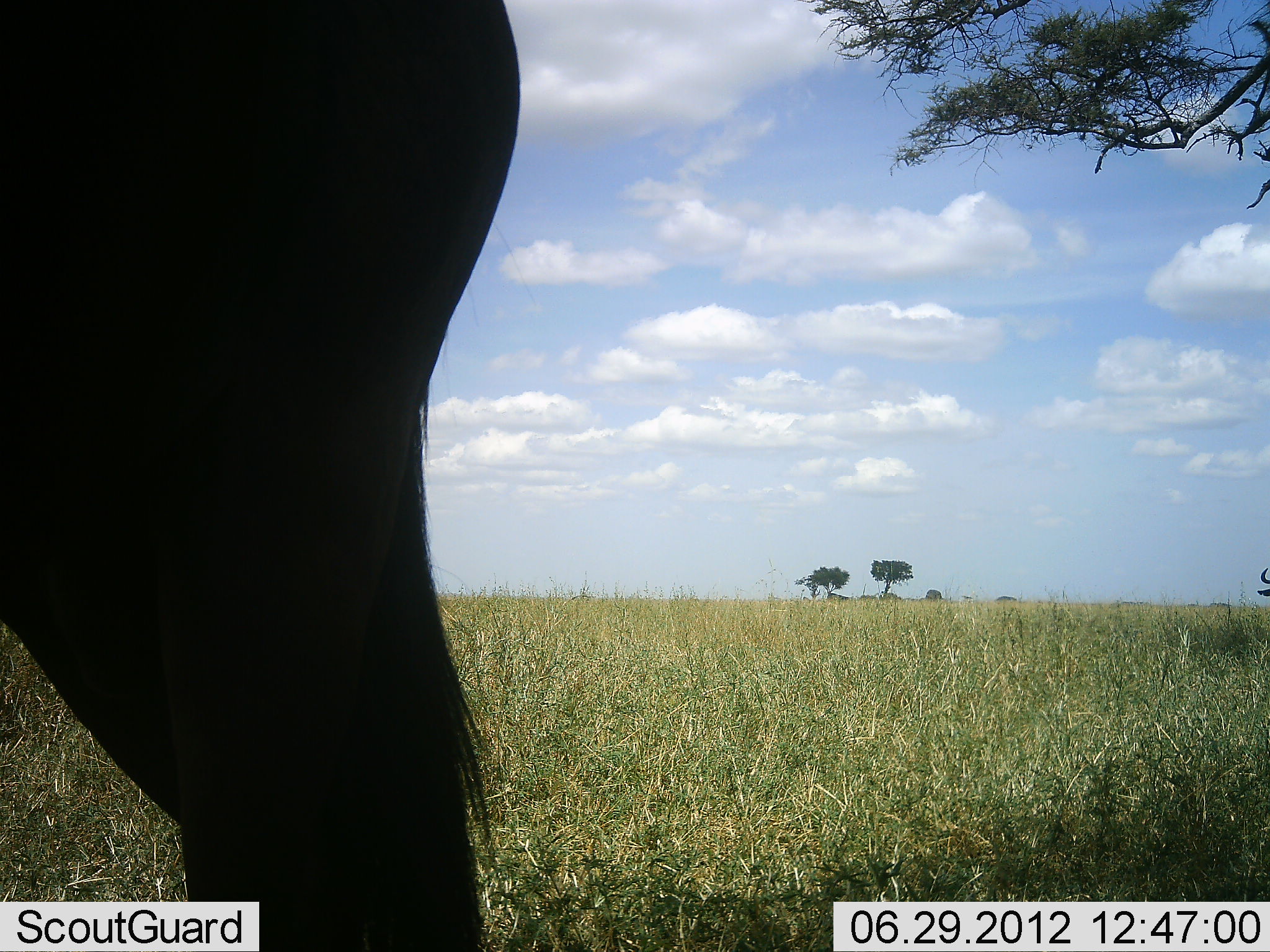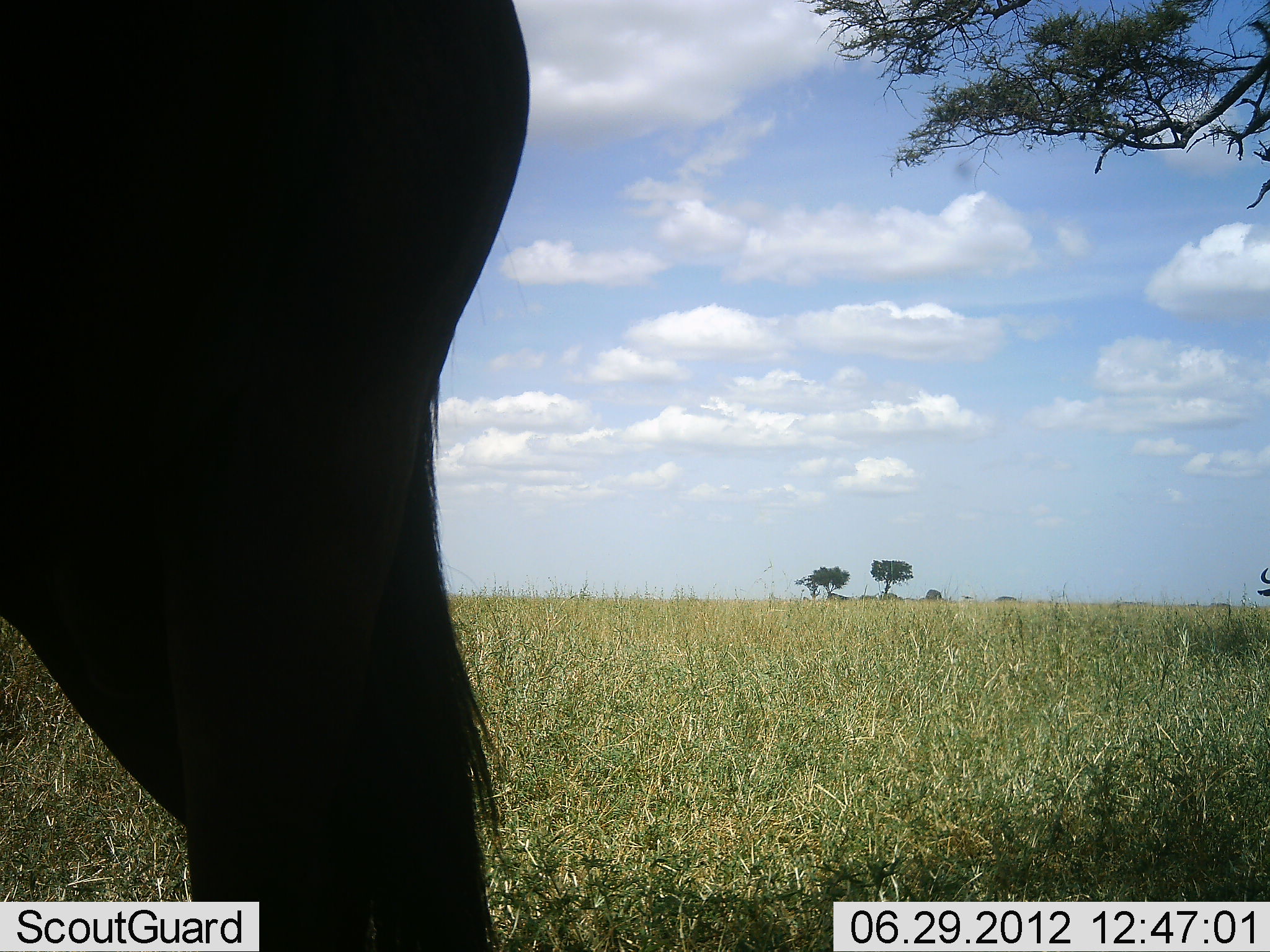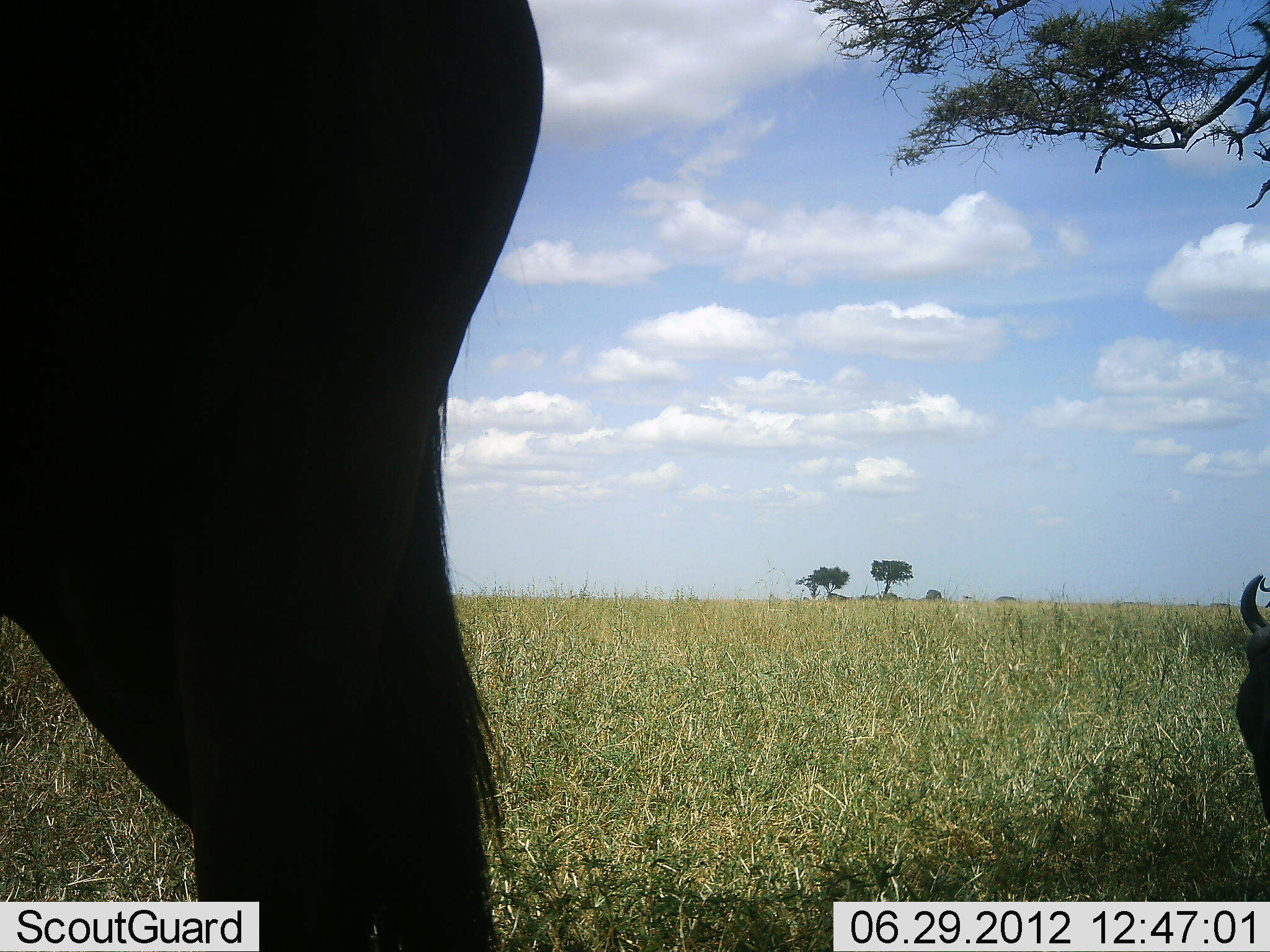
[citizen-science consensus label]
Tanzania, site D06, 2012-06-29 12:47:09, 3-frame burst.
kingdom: Animalia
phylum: Chordata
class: Mammalia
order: Artiodactyla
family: Bovidae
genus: Connochaetes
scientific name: Connochaetes taurinus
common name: blue wildebeest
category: wildebeest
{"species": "wildebeest (blue wildebeest) (Connochaetes taurinus)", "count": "2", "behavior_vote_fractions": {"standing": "90%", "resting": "0%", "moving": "10%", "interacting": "0%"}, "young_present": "0%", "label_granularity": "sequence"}